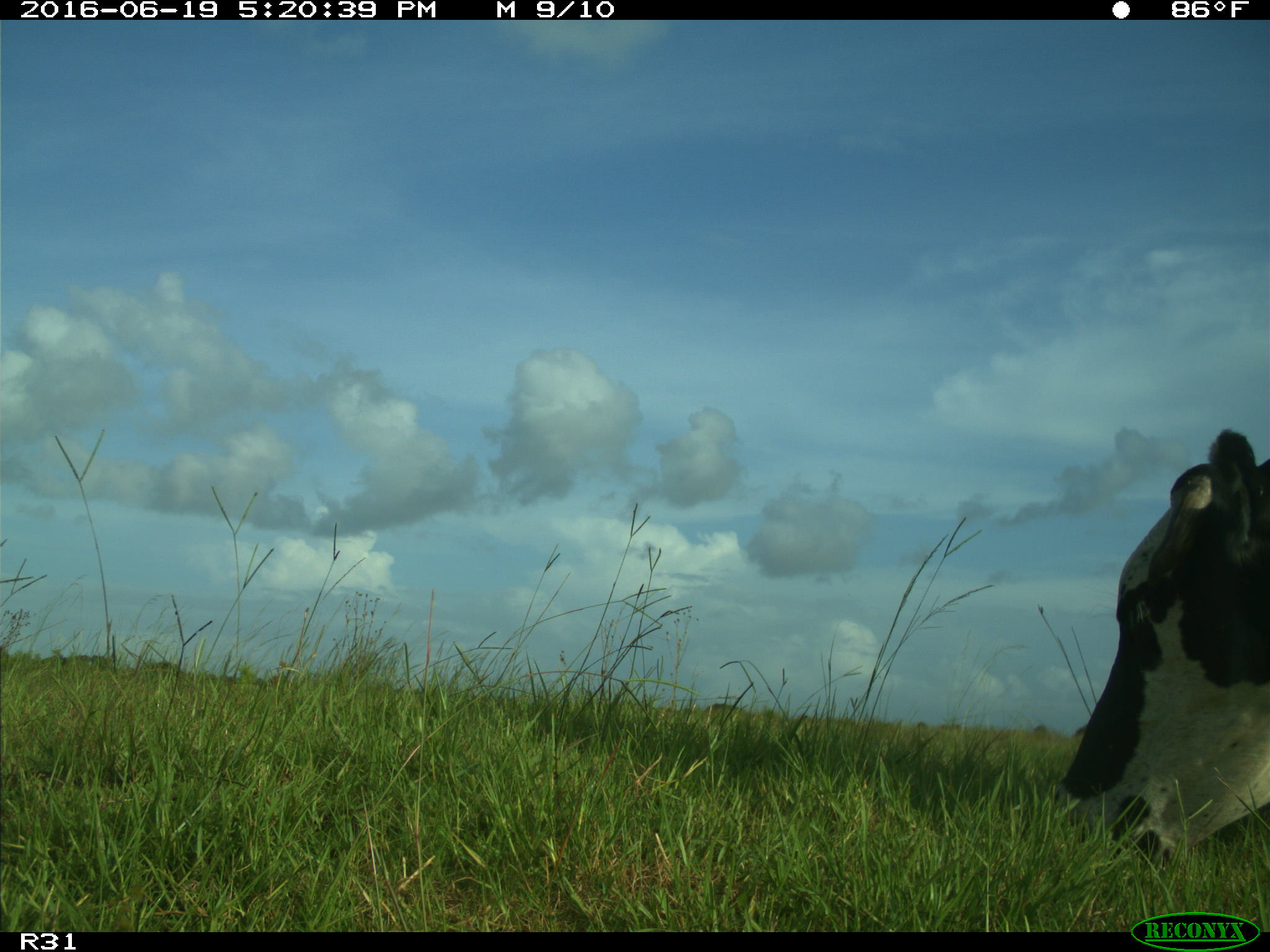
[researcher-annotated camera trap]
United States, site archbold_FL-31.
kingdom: Animalia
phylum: Chordata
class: Mammalia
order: Artiodactyla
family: Bovidae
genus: Bos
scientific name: Bos taurus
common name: domestic cow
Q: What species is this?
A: Bos taurus (domestic cow).